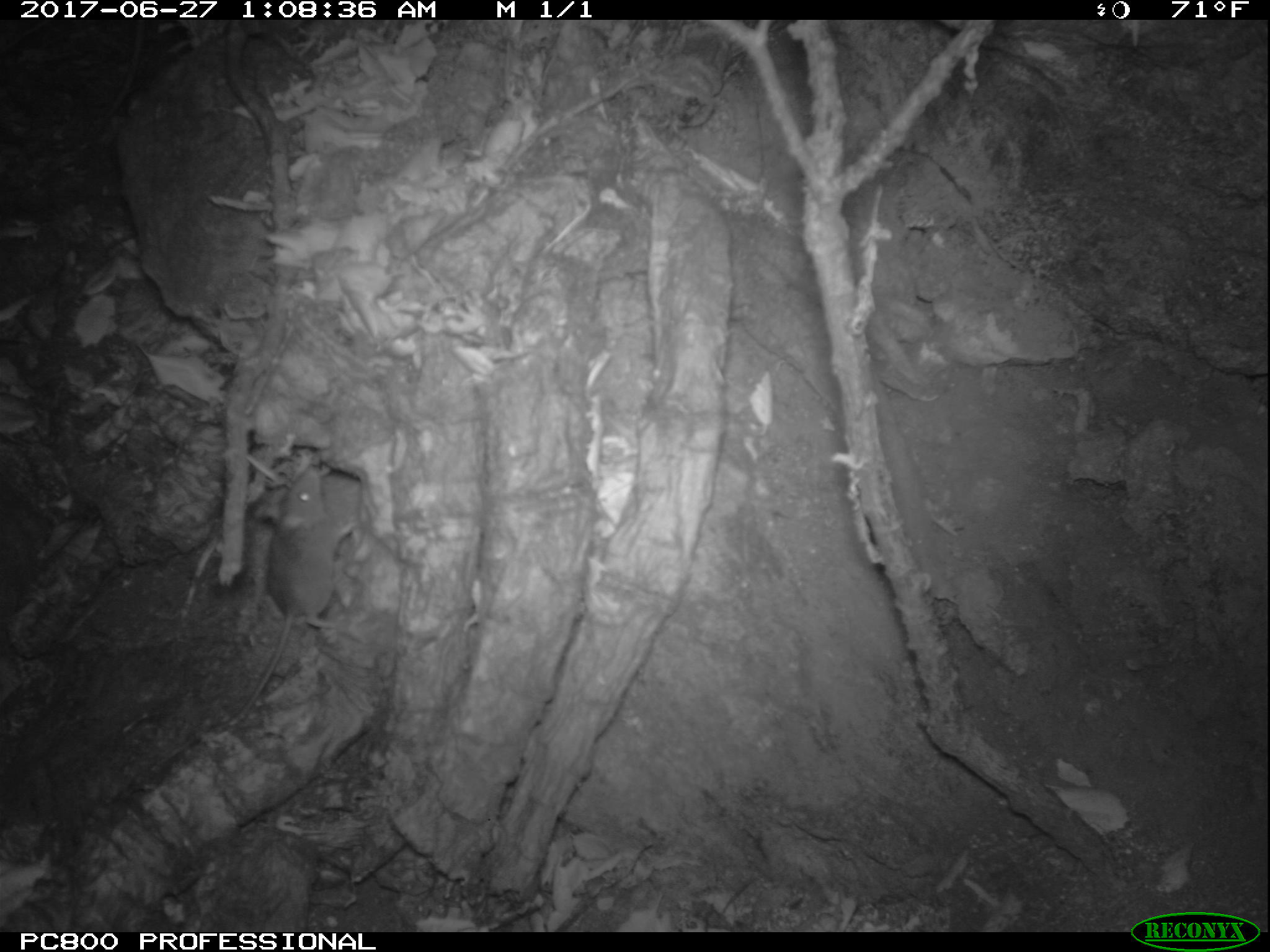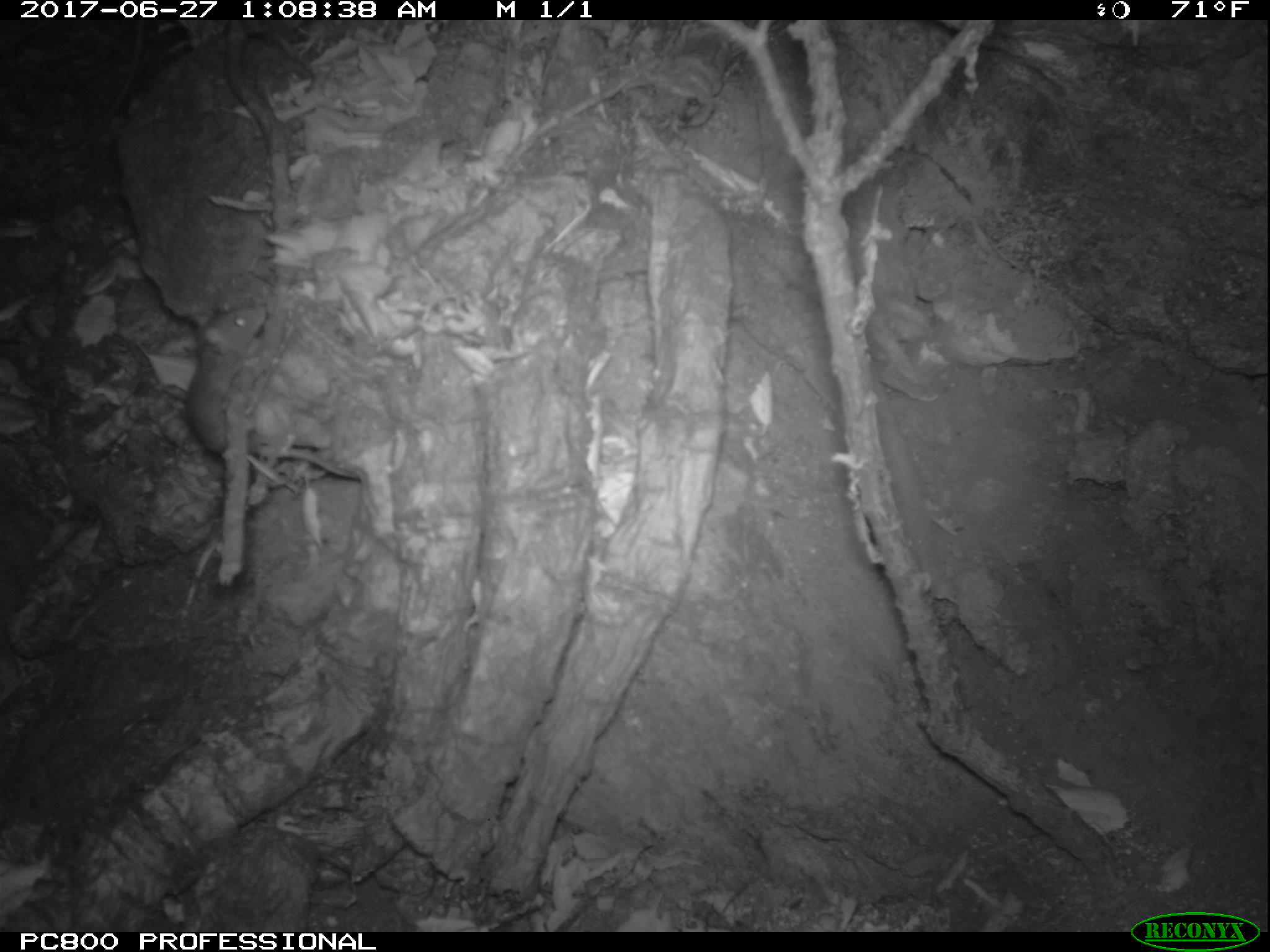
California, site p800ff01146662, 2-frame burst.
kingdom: Animalia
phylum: Chordata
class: Mammalia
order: Rodentia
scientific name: Rodentia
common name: rodent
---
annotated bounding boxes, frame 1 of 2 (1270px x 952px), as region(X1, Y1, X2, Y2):
rodent: region(229, 463, 360, 722)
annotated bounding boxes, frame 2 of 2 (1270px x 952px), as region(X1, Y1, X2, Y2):
rodent: region(182, 302, 361, 479)